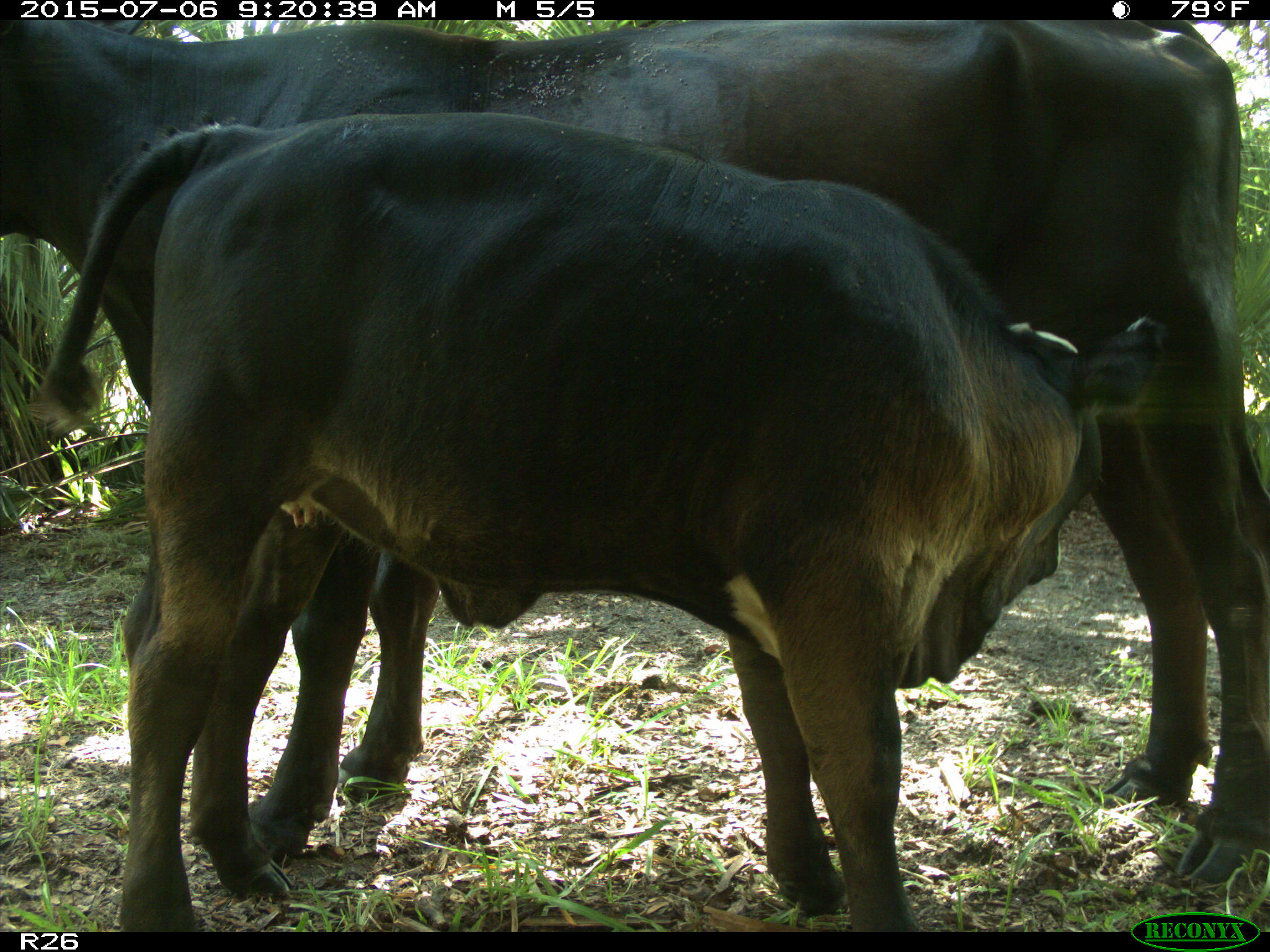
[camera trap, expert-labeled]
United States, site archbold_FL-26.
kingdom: Animalia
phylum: Chordata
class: Mammalia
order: Artiodactyla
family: Bovidae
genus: Bos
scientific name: Bos taurus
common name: domestic cow